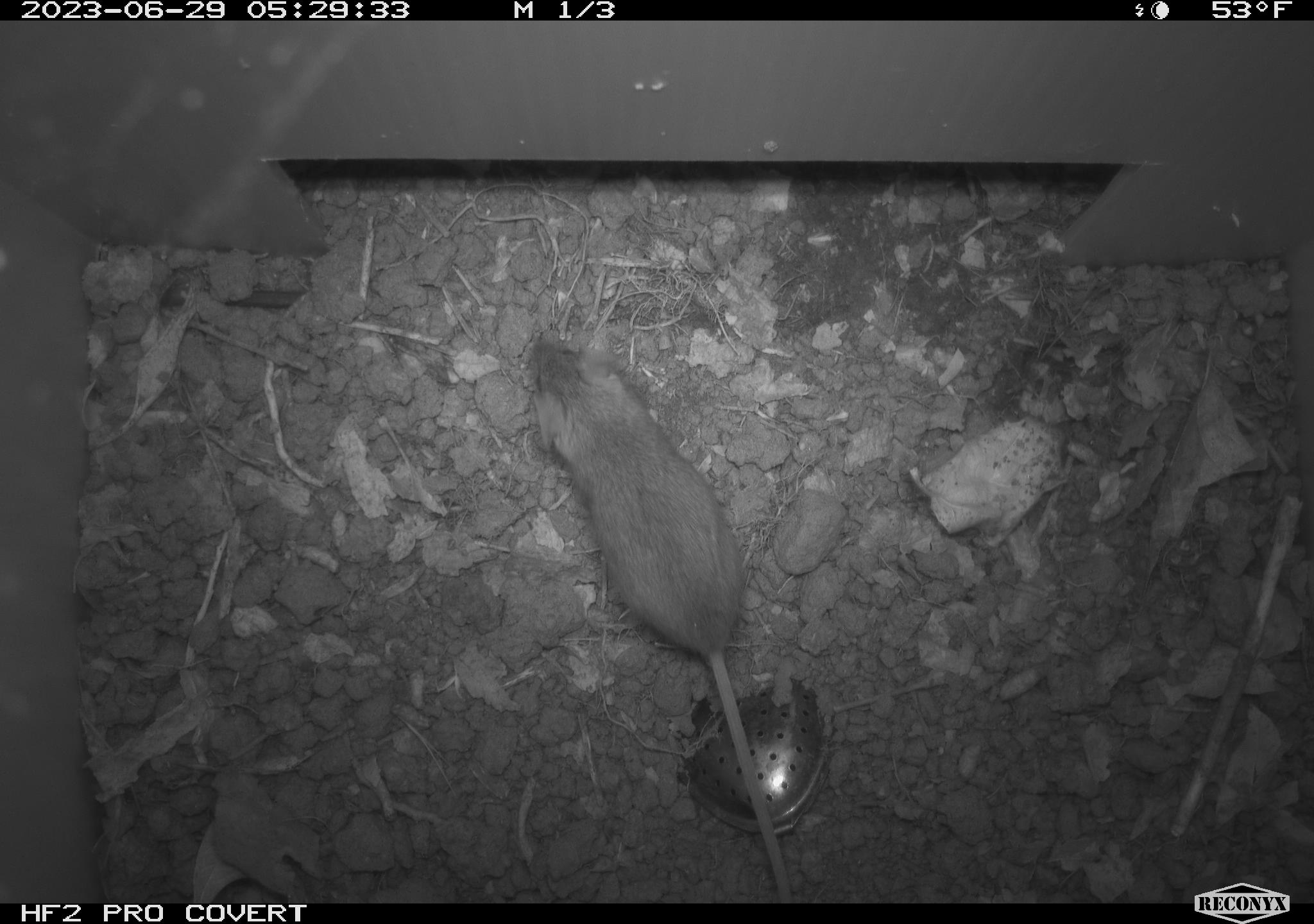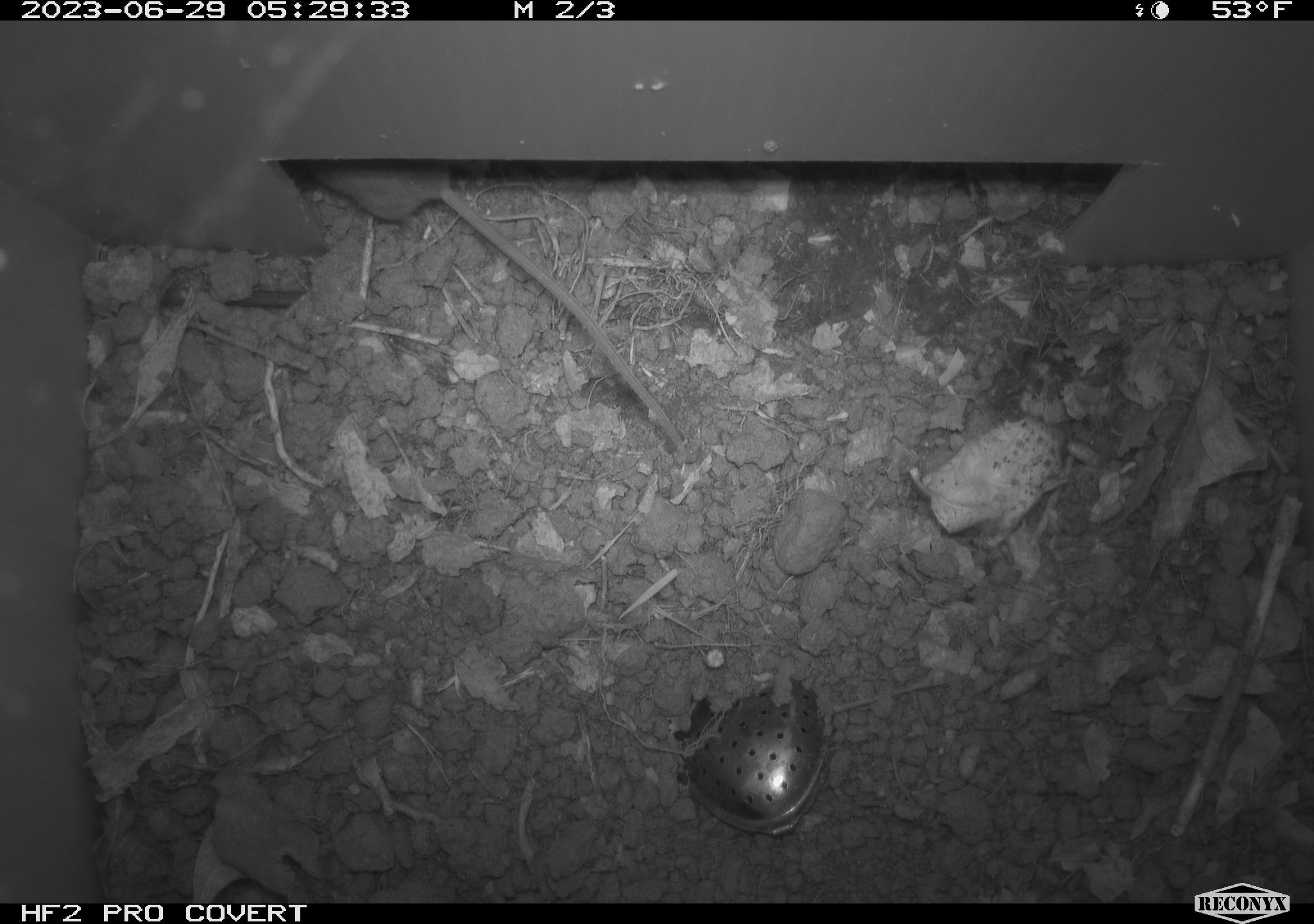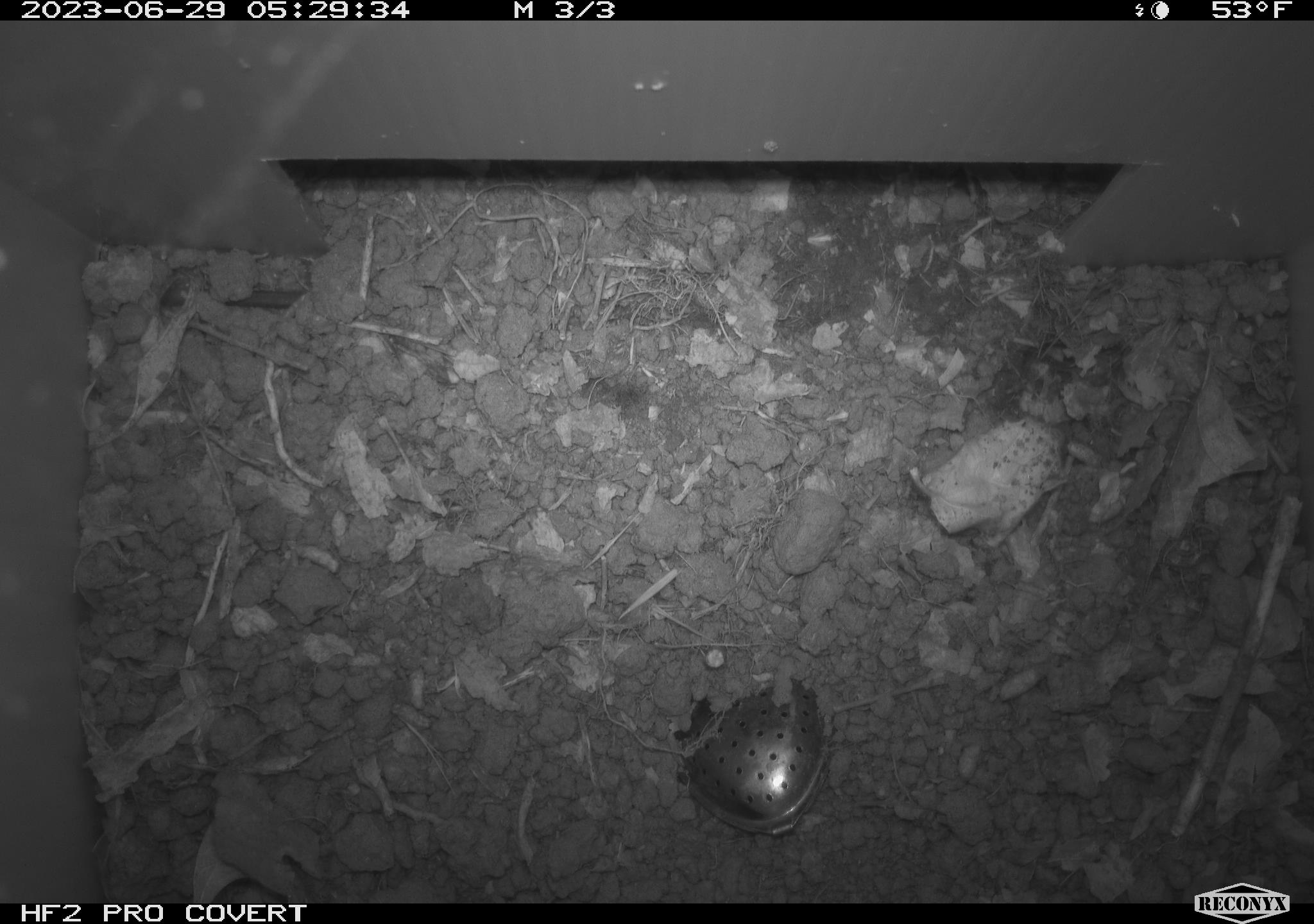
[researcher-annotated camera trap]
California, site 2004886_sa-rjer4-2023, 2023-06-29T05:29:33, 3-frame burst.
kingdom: Animalia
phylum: Chordata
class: Mammalia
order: Rodentia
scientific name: Rodentia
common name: mouse species